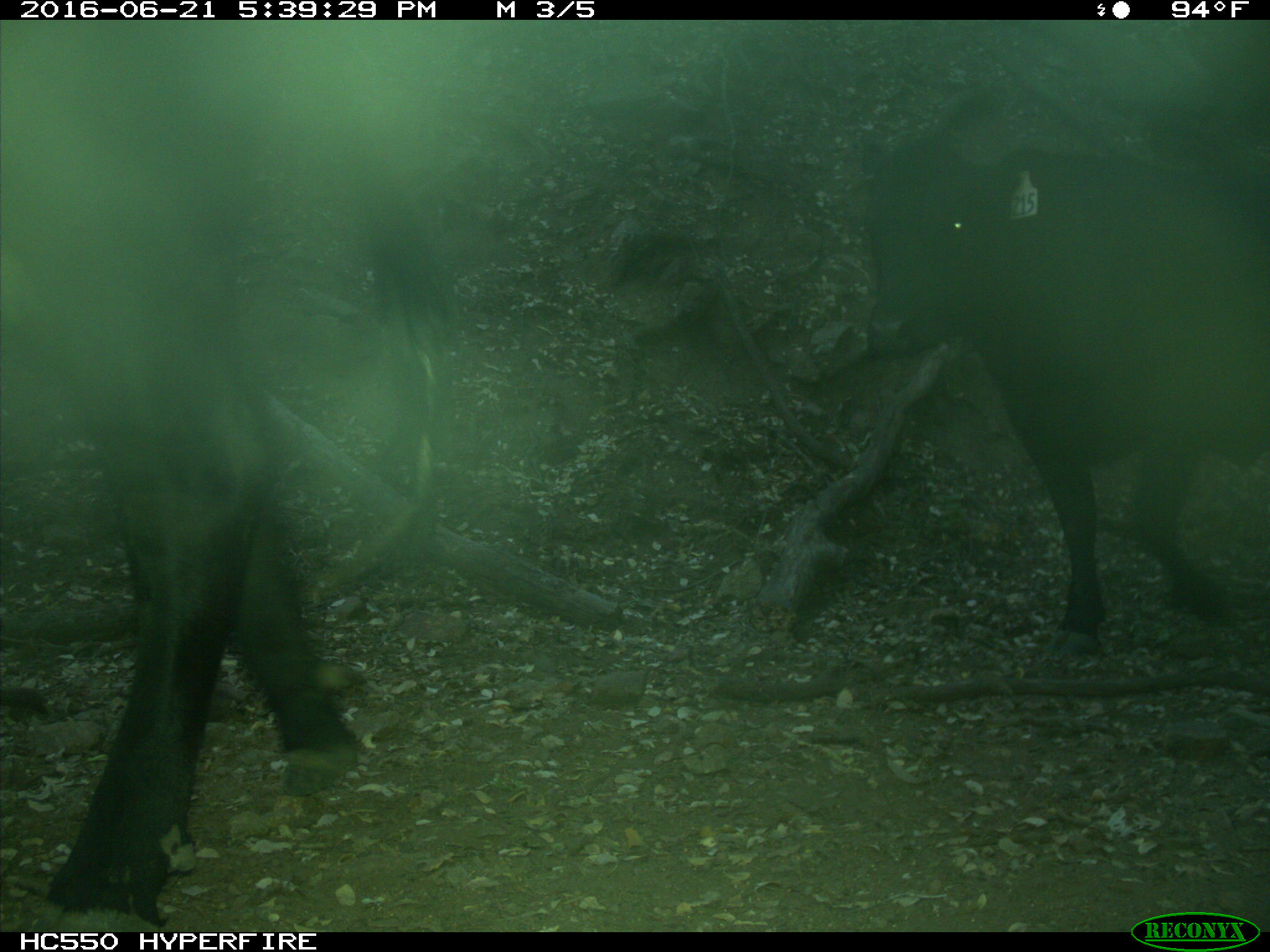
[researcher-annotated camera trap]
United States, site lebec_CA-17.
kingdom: Animalia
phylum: Chordata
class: Mammalia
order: Artiodactyla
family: Bovidae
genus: Bos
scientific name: Bos taurus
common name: domestic cow